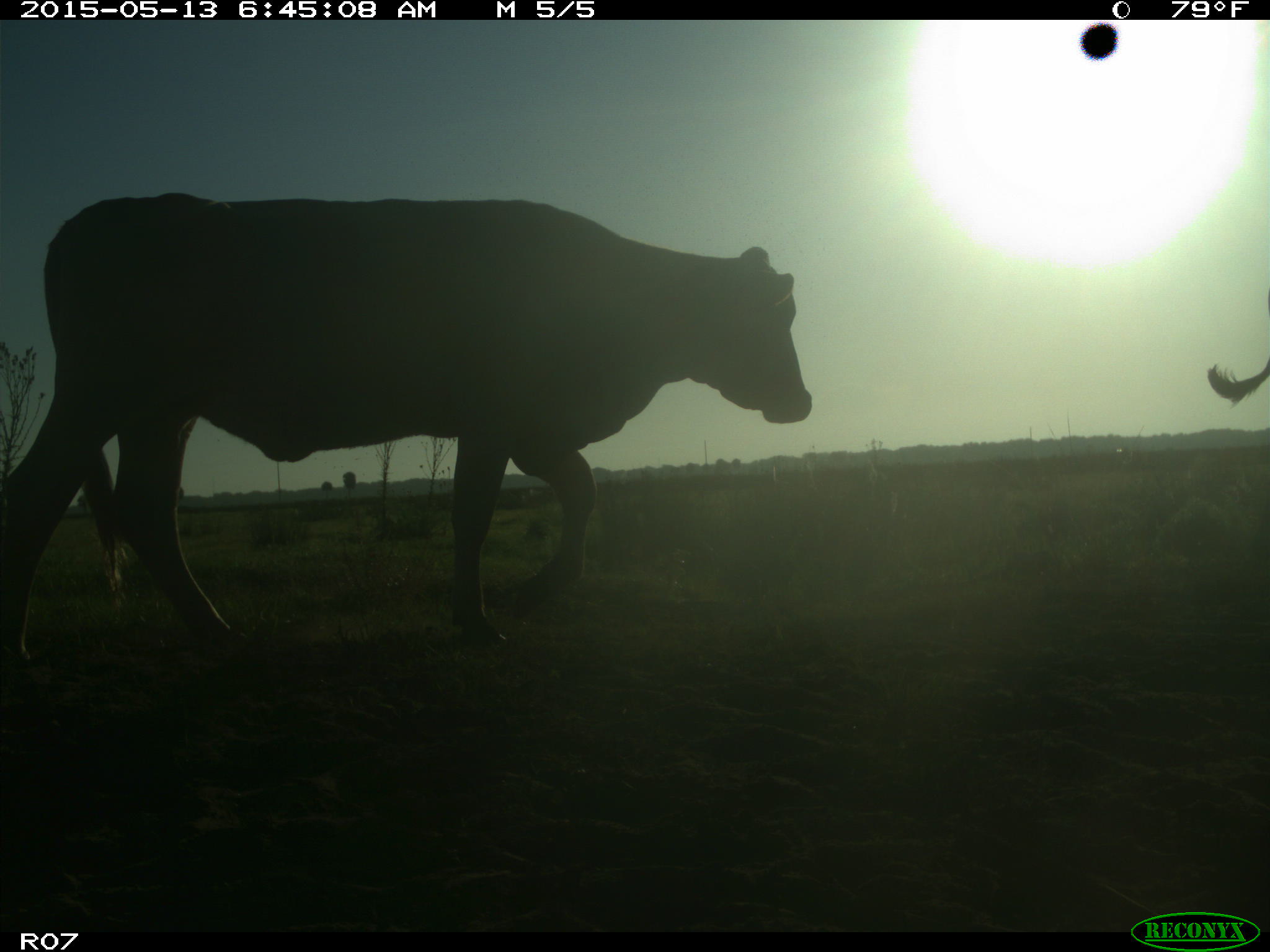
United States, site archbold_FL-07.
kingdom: Animalia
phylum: Chordata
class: Mammalia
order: Artiodactyla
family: Bovidae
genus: Bos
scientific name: Bos taurus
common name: domestic cow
Bos taurus (domestic cow).